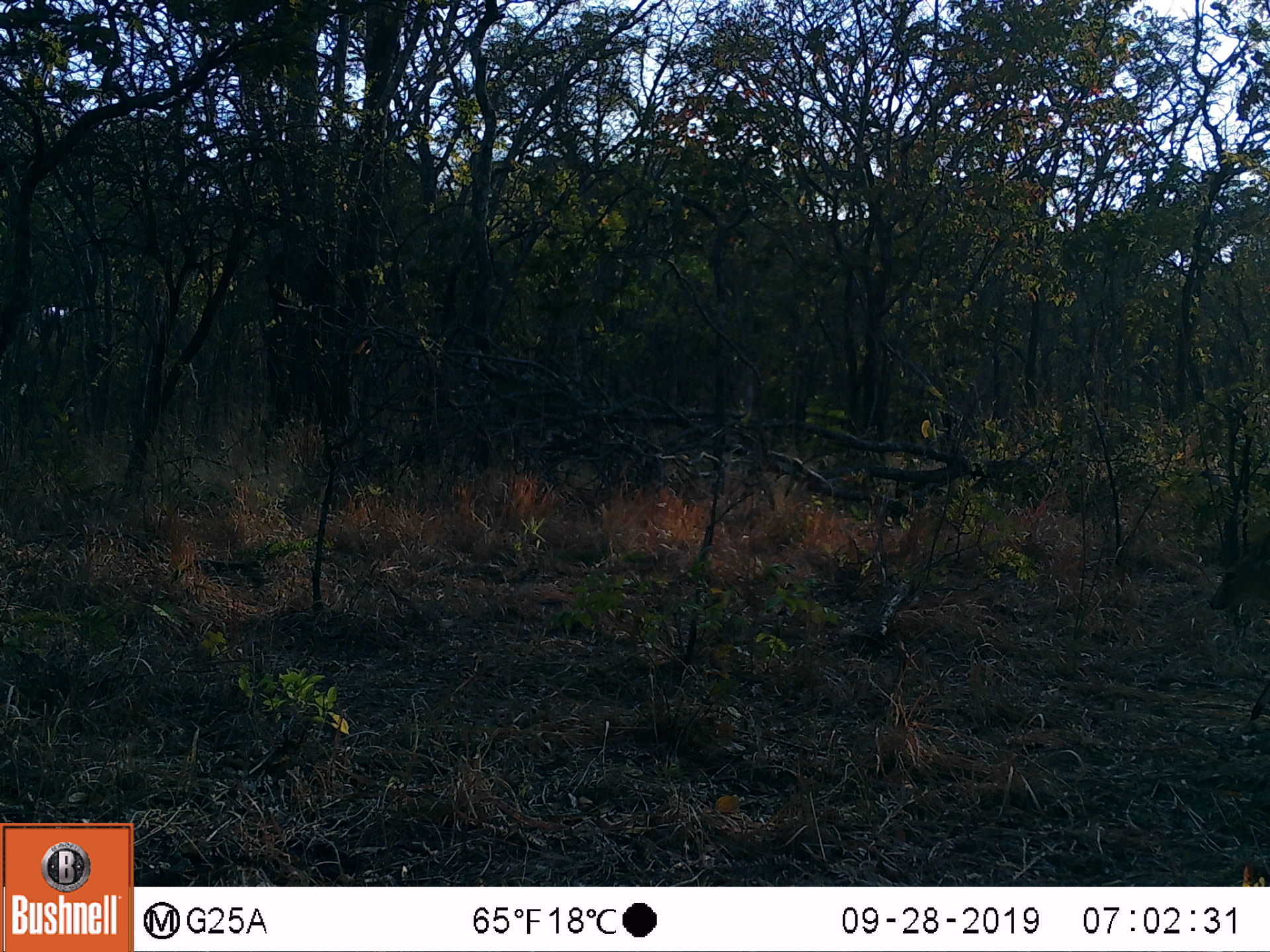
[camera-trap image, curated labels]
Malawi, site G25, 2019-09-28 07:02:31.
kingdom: Animalia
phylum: Chordata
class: Mammalia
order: Artiodactyla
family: Bovidae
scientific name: Antilopinae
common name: small antelope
Small antelope (Antilopinae), count 1.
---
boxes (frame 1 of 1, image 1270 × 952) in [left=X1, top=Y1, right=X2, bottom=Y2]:
small antelope: [left=1203, top=523, right=1266, bottom=725]